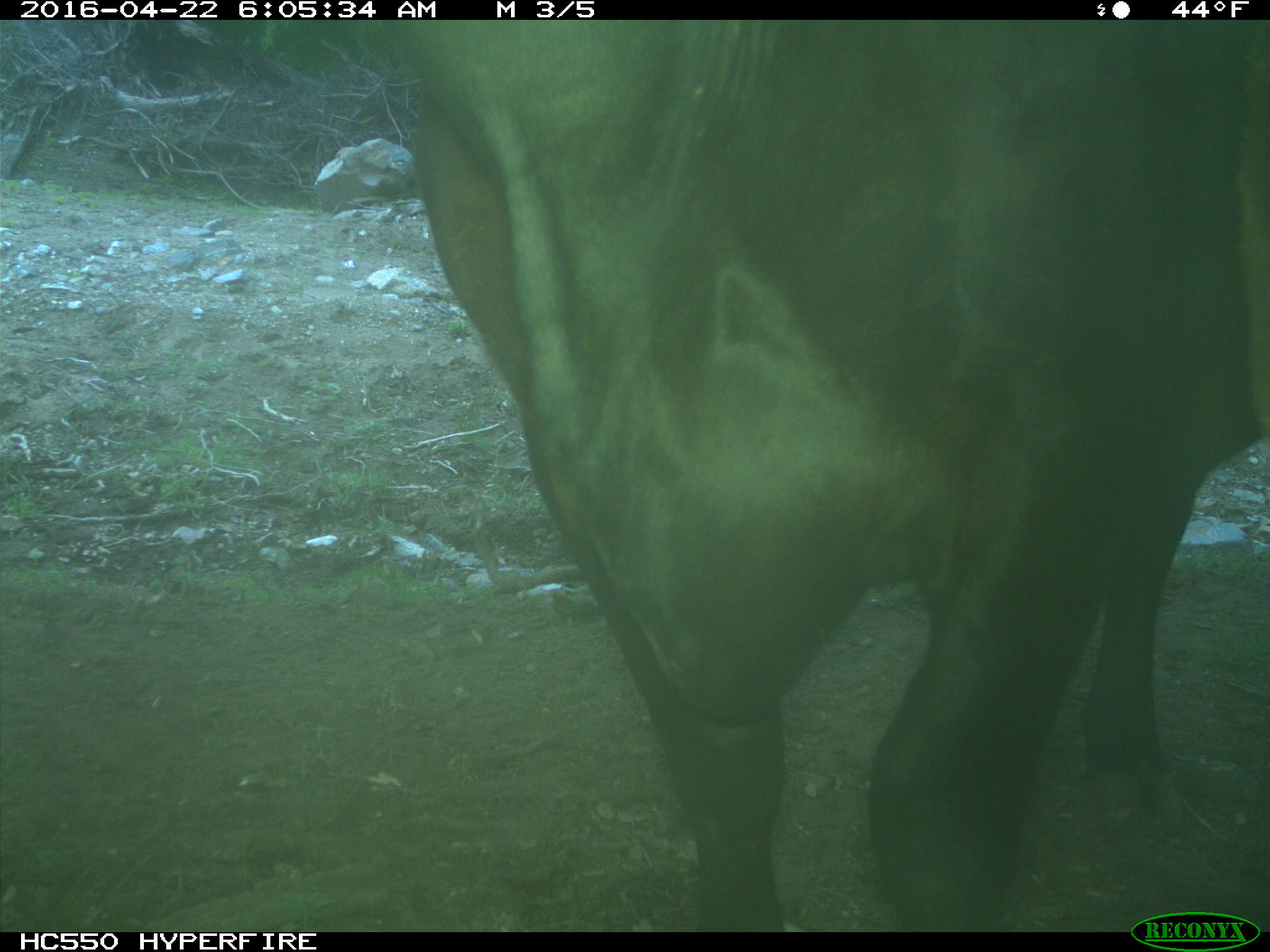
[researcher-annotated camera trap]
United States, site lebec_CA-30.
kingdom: Animalia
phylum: Chordata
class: Mammalia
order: Artiodactyla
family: Bovidae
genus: Bos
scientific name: Bos taurus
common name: domestic cow